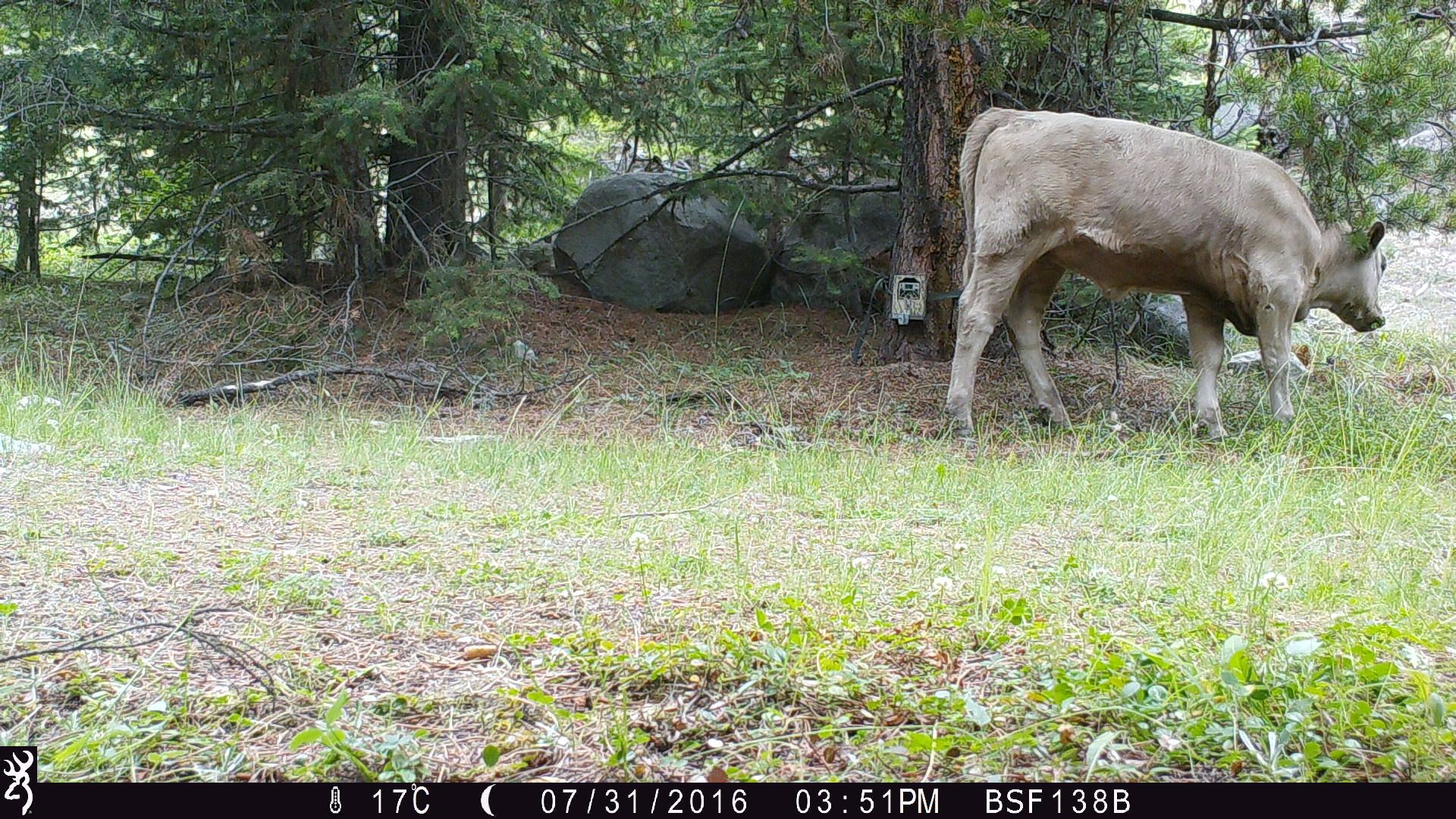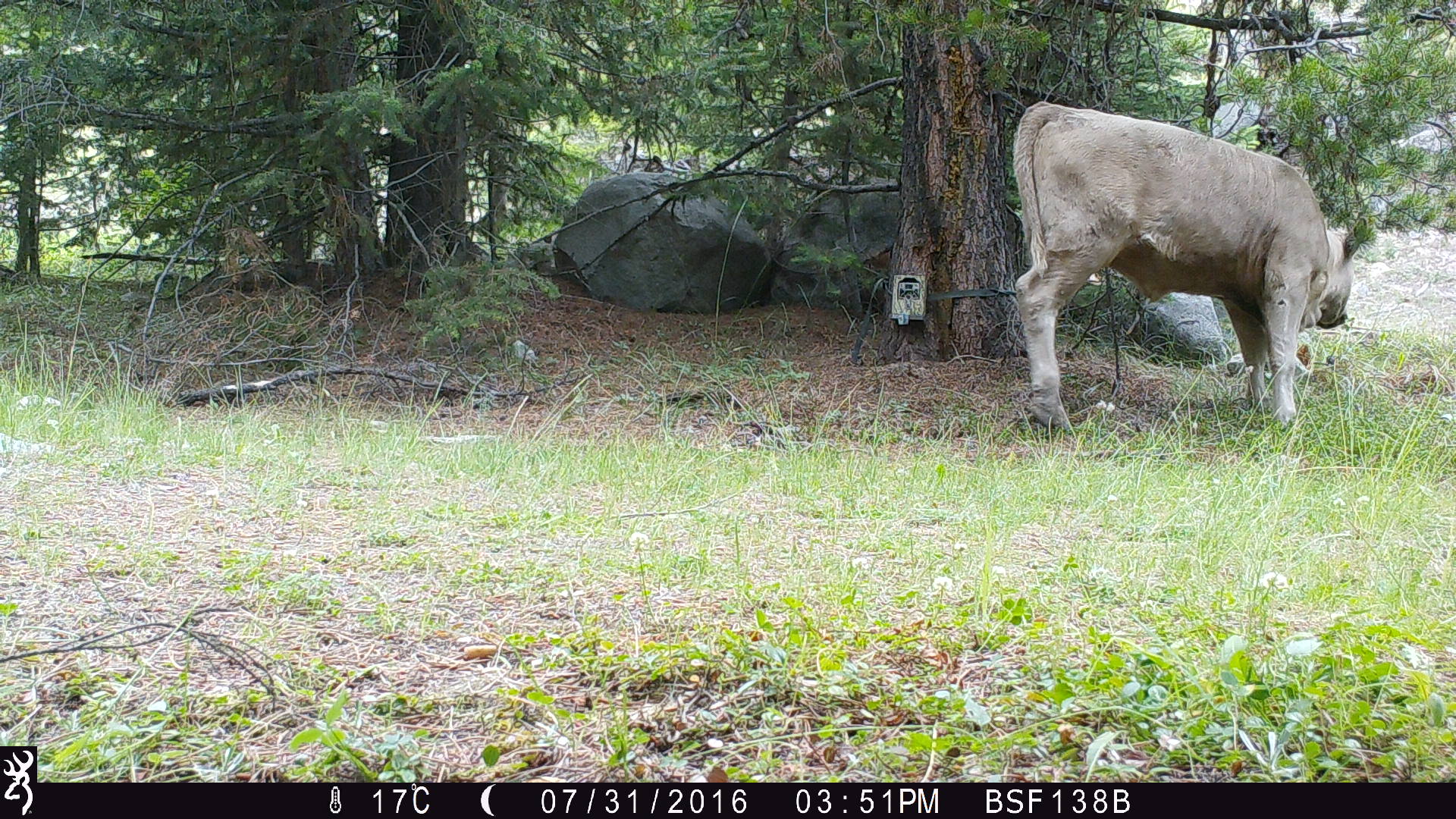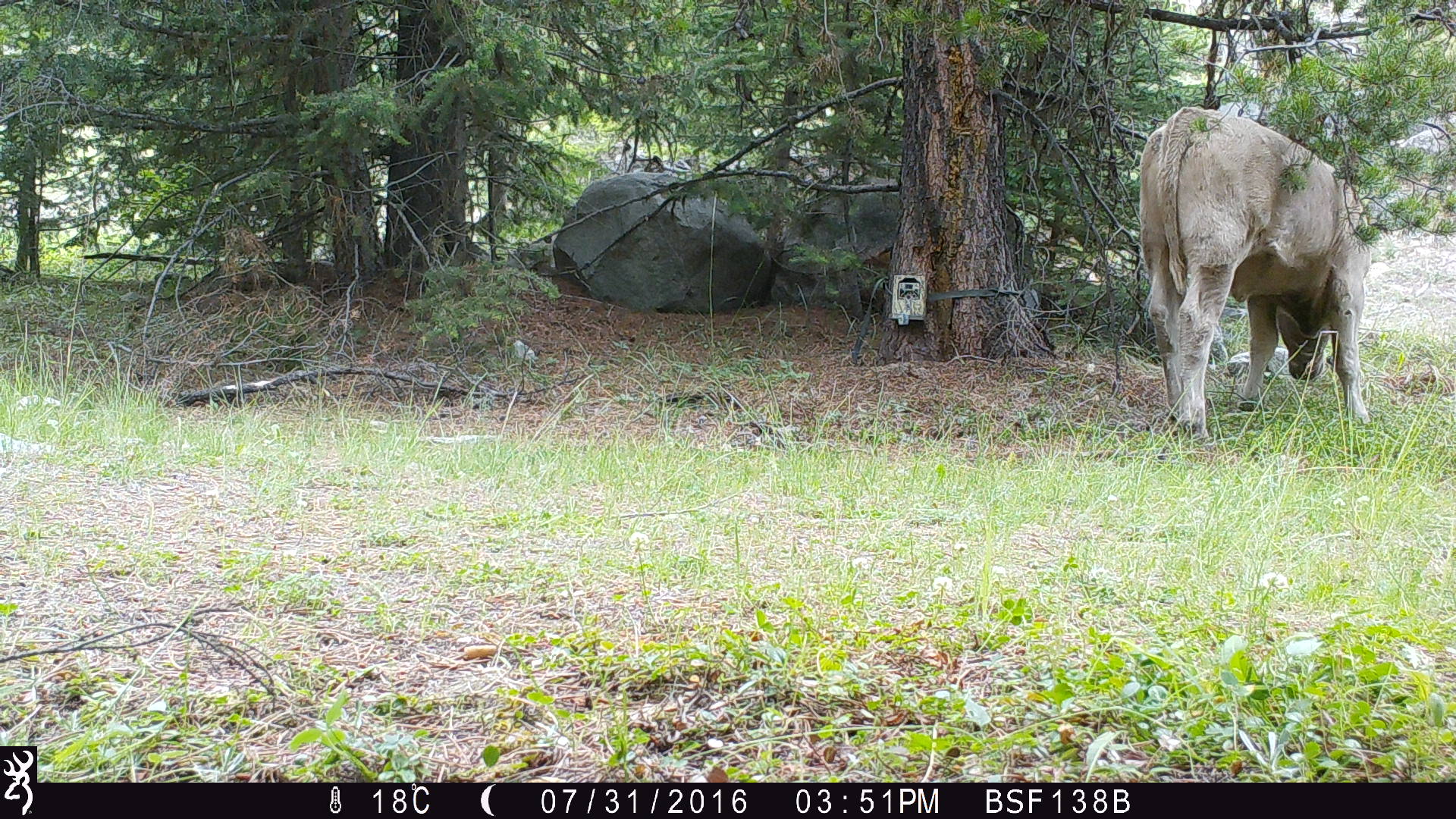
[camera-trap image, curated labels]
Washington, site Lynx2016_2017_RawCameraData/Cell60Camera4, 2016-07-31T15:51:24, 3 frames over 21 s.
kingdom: Animalia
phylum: Chordata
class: Mammalia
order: Artiodactyla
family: Bovidae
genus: Bos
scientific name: Bos taurus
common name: domestic cattle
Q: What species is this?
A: Domestic cattle (Bos taurus).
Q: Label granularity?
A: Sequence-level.